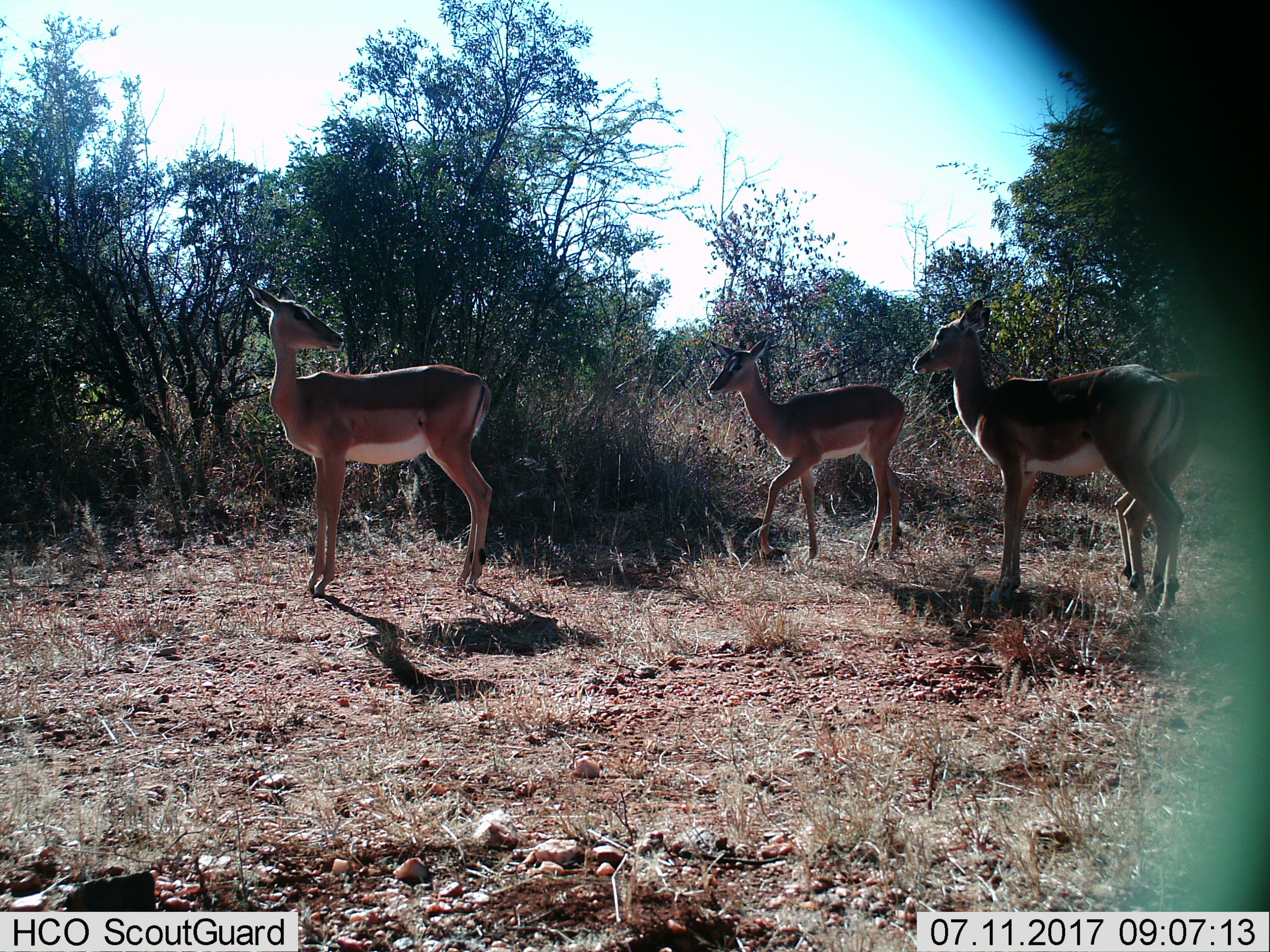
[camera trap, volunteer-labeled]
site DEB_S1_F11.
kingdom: Animalia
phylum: Chordata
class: Mammalia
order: Artiodactyla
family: Bovidae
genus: Aepyceros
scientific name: Aepyceros melampus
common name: impala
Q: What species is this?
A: Impala (Aepyceros melampus).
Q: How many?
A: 4.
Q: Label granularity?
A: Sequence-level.